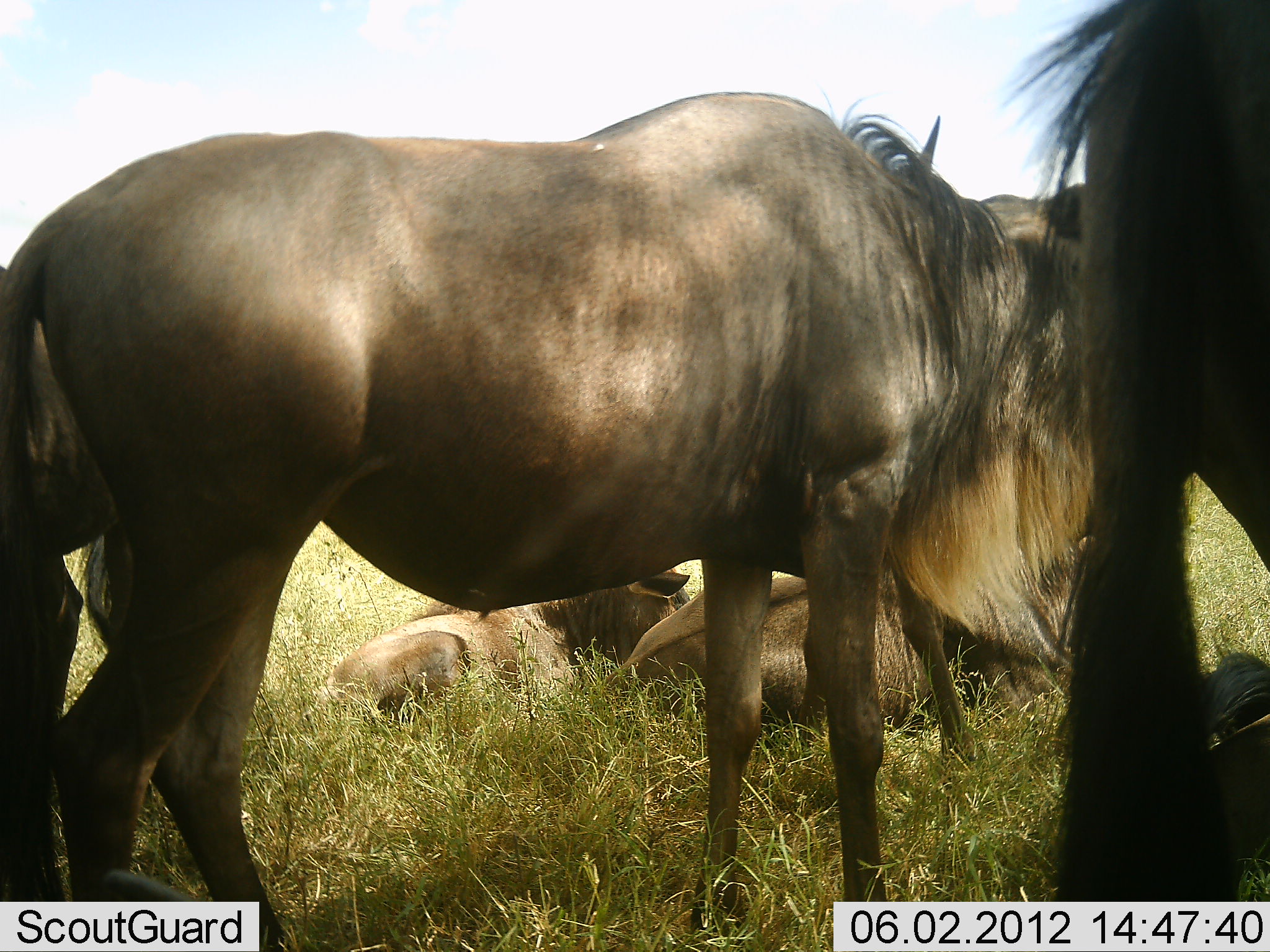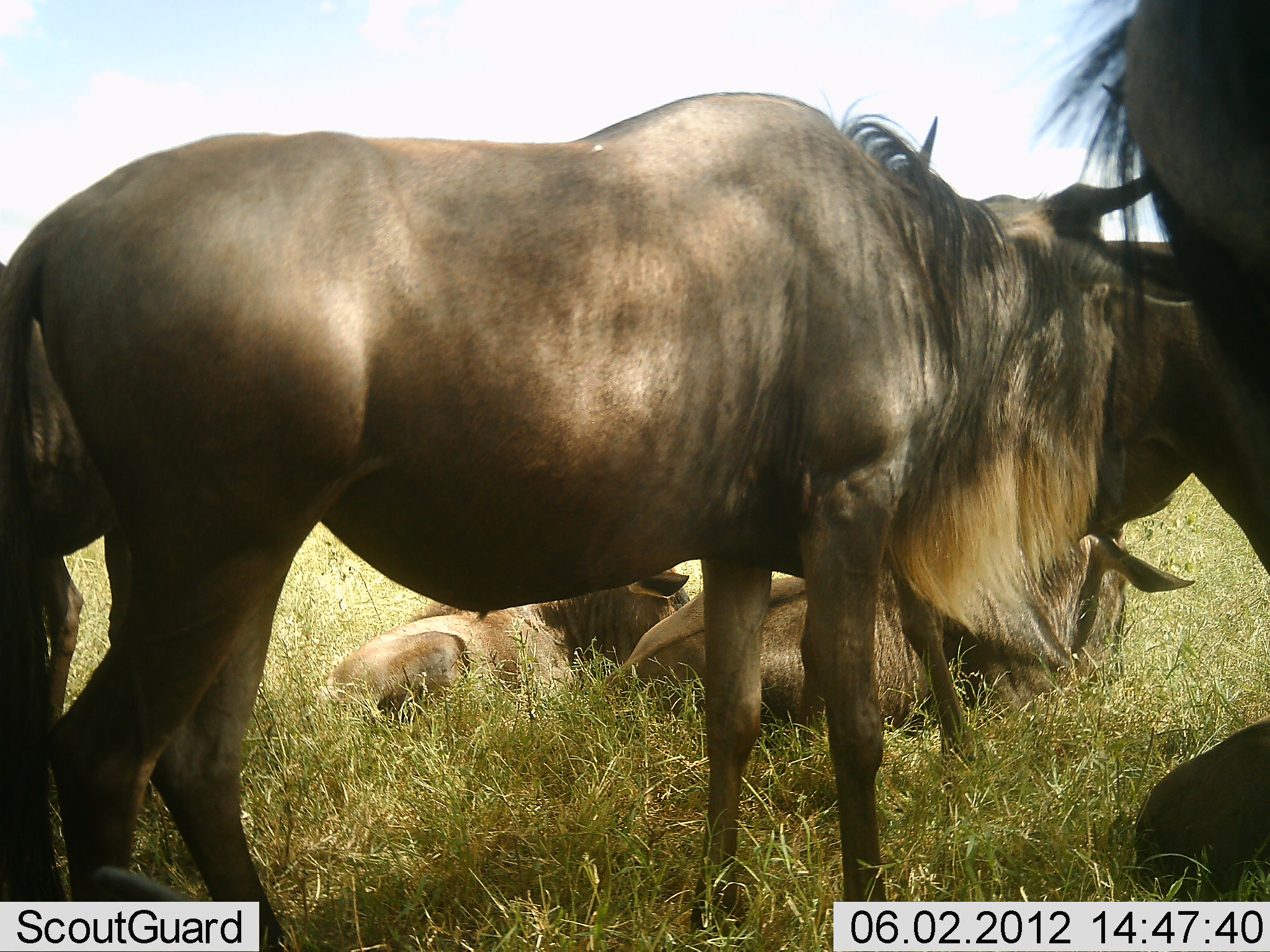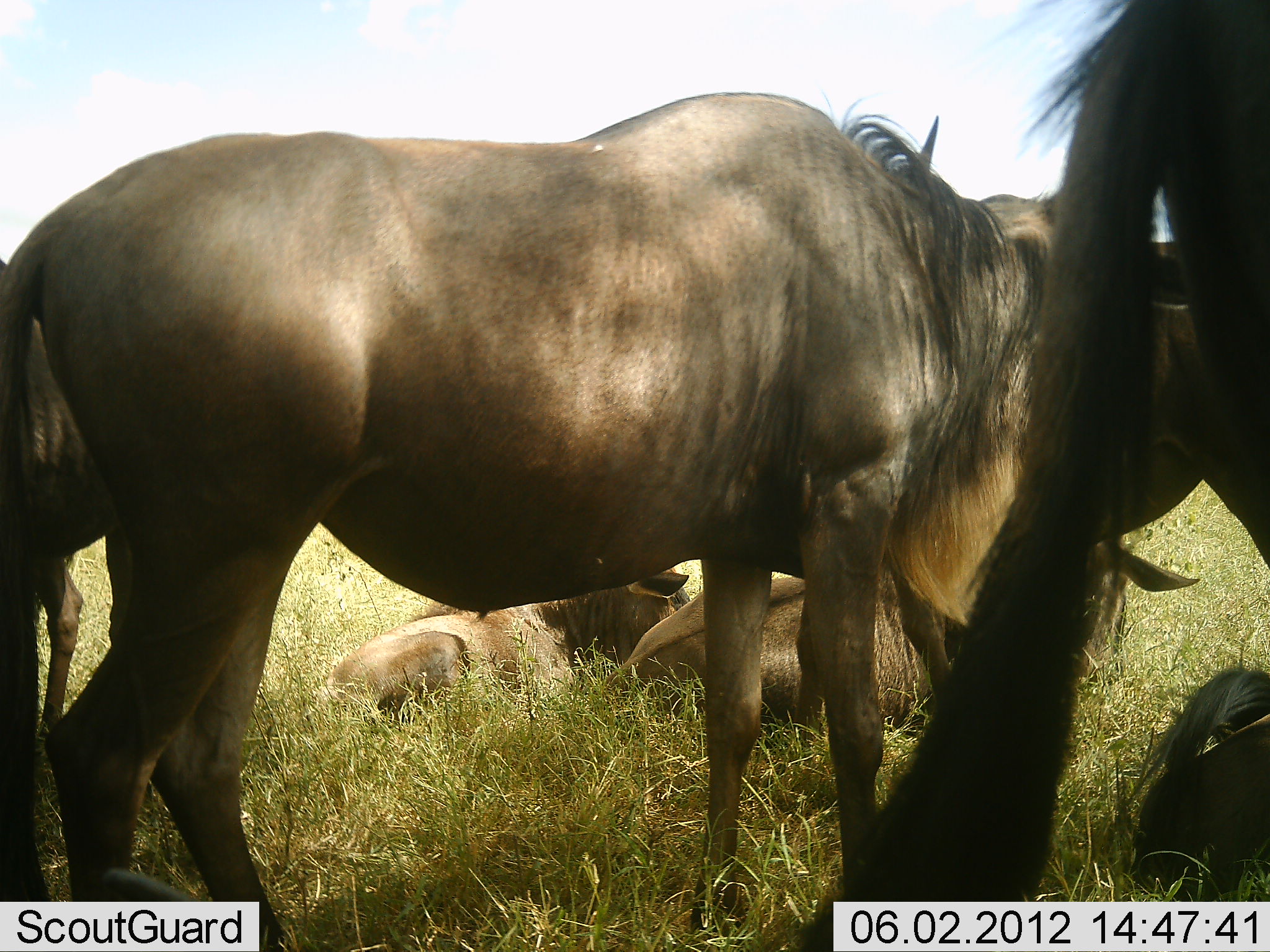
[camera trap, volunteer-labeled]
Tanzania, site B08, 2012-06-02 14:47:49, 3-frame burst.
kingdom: Animalia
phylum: Chordata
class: Mammalia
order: Artiodactyla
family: Bovidae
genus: Connochaetes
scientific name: Connochaetes taurinus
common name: blue wildebeest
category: wildebeest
Wildebeest (blue wildebeest) (Connochaetes taurinus), count 5. Behavior (volunteer vote fractions): standing 100%, resting 100%, moving 0%, interacting 10%. Young present (vote fraction): 20%. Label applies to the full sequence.